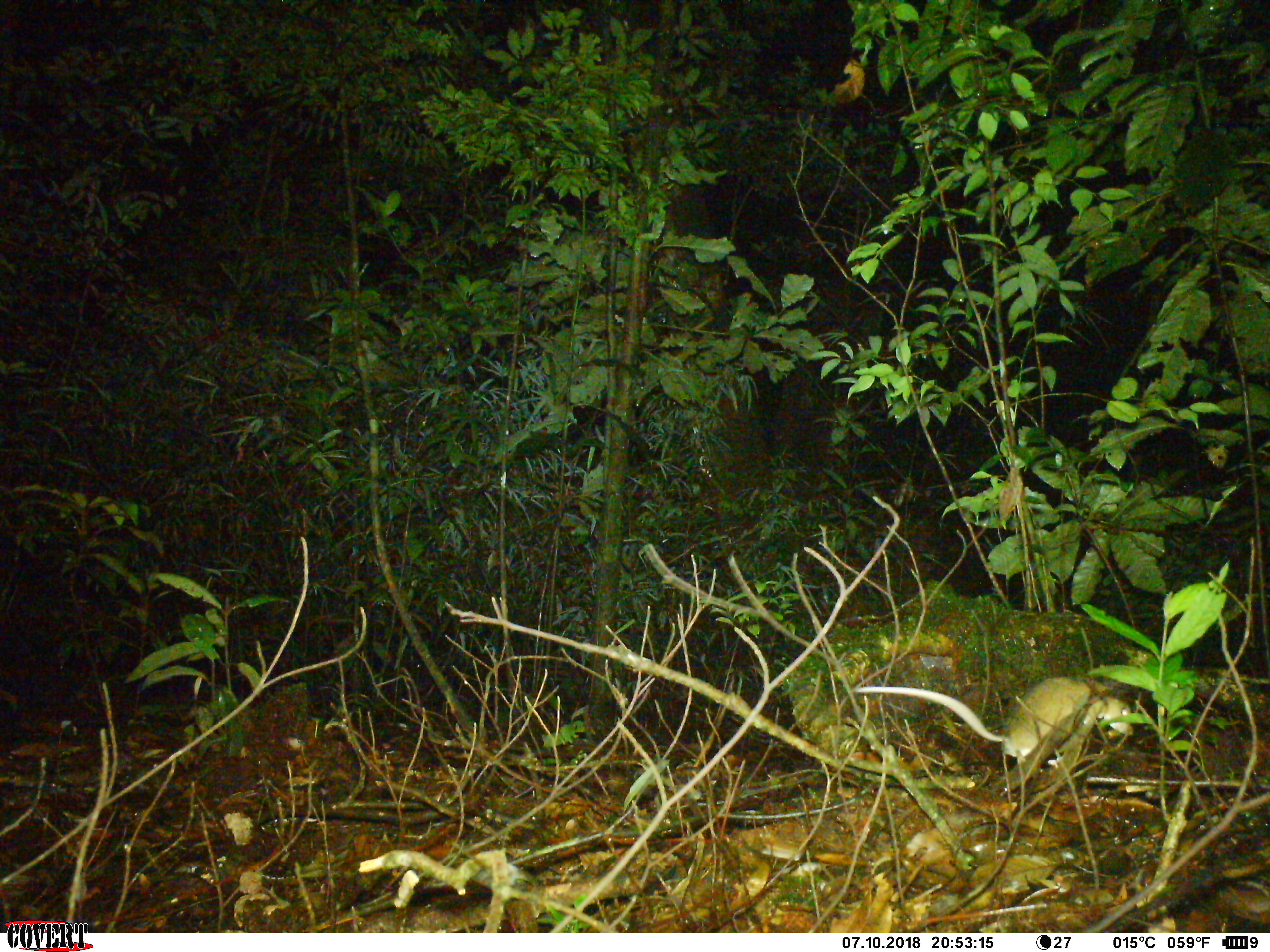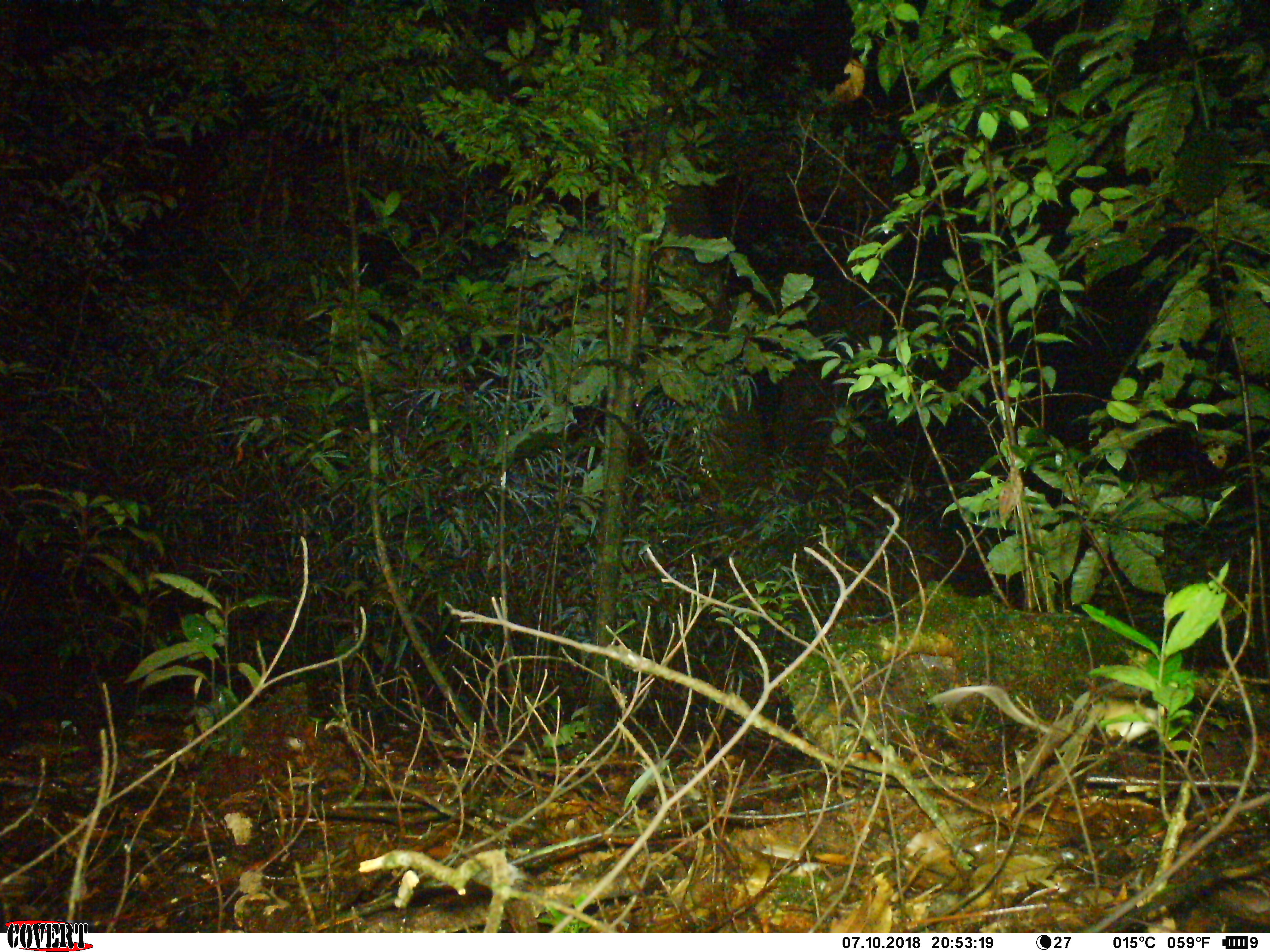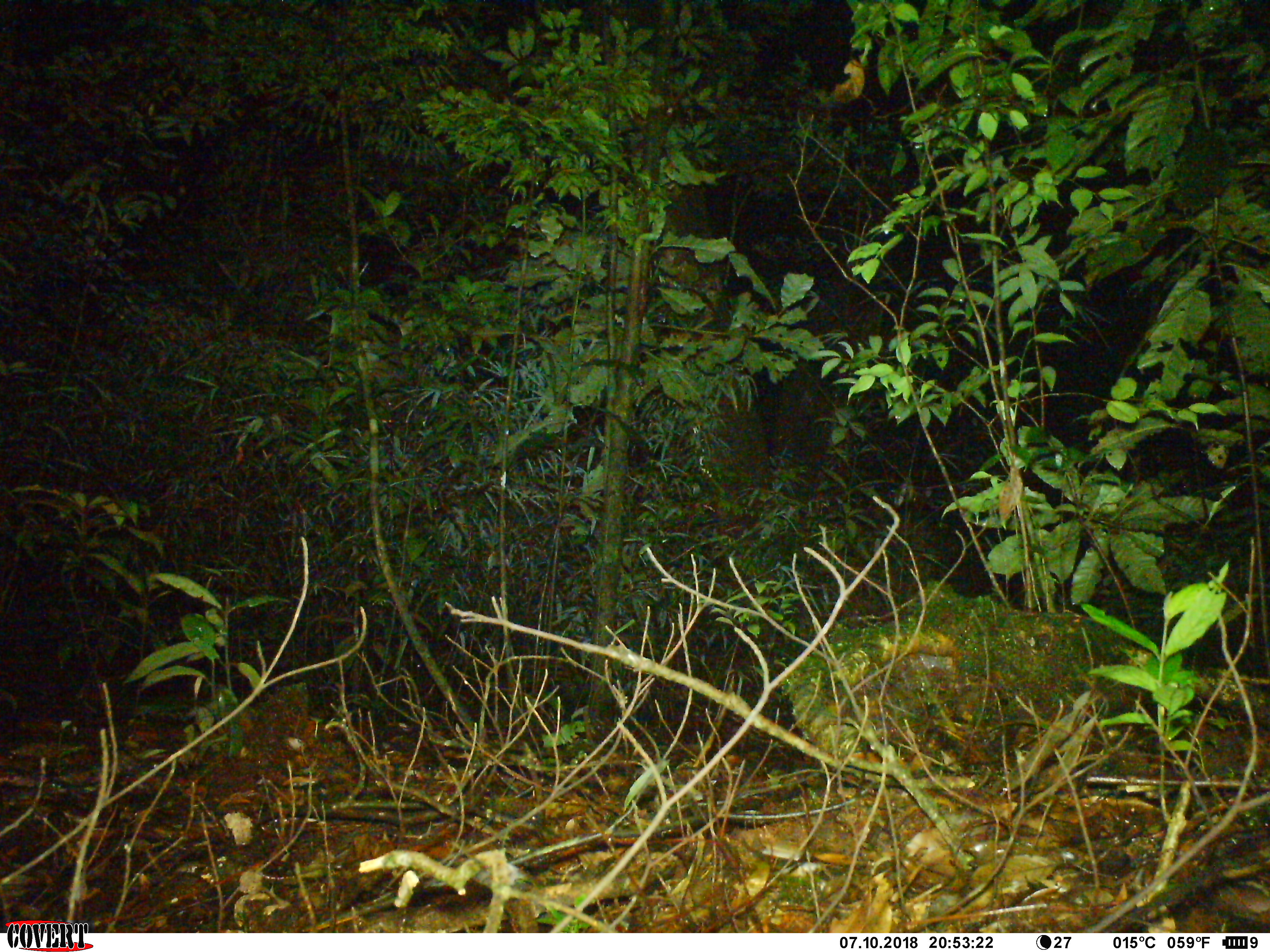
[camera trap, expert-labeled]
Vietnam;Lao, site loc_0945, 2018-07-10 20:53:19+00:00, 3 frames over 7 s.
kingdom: Animalia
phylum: Chordata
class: Mammalia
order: Rodentia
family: Muridae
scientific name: Muridae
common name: old-world mice and rats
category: unidentified murid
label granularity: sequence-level